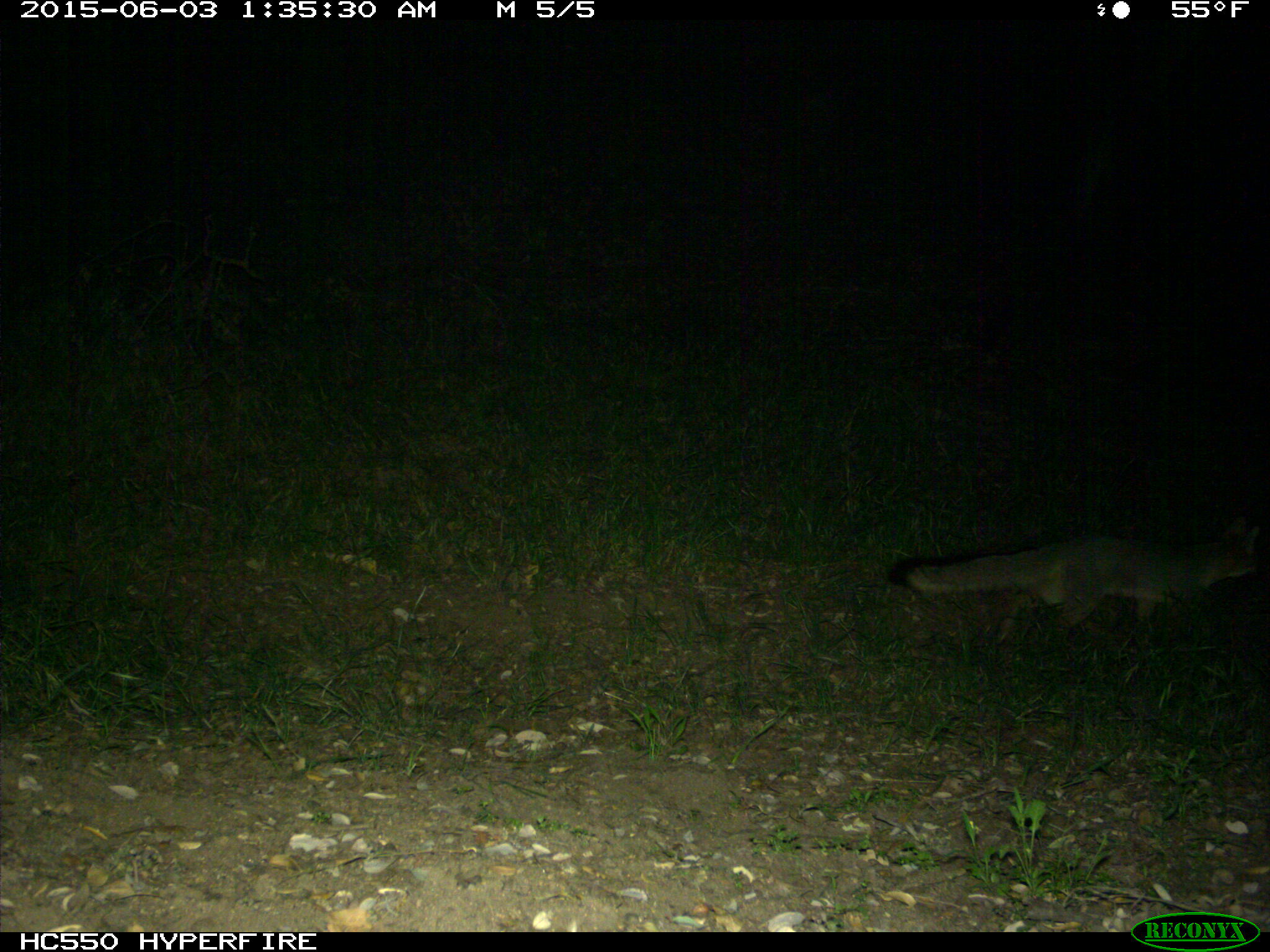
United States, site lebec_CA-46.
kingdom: Animalia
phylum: Chordata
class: Mammalia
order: Carnivora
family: Canidae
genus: Urocyon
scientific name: Urocyon cinereoargenteus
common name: gray fox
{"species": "Urocyon cinereoargenteus (gray fox)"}